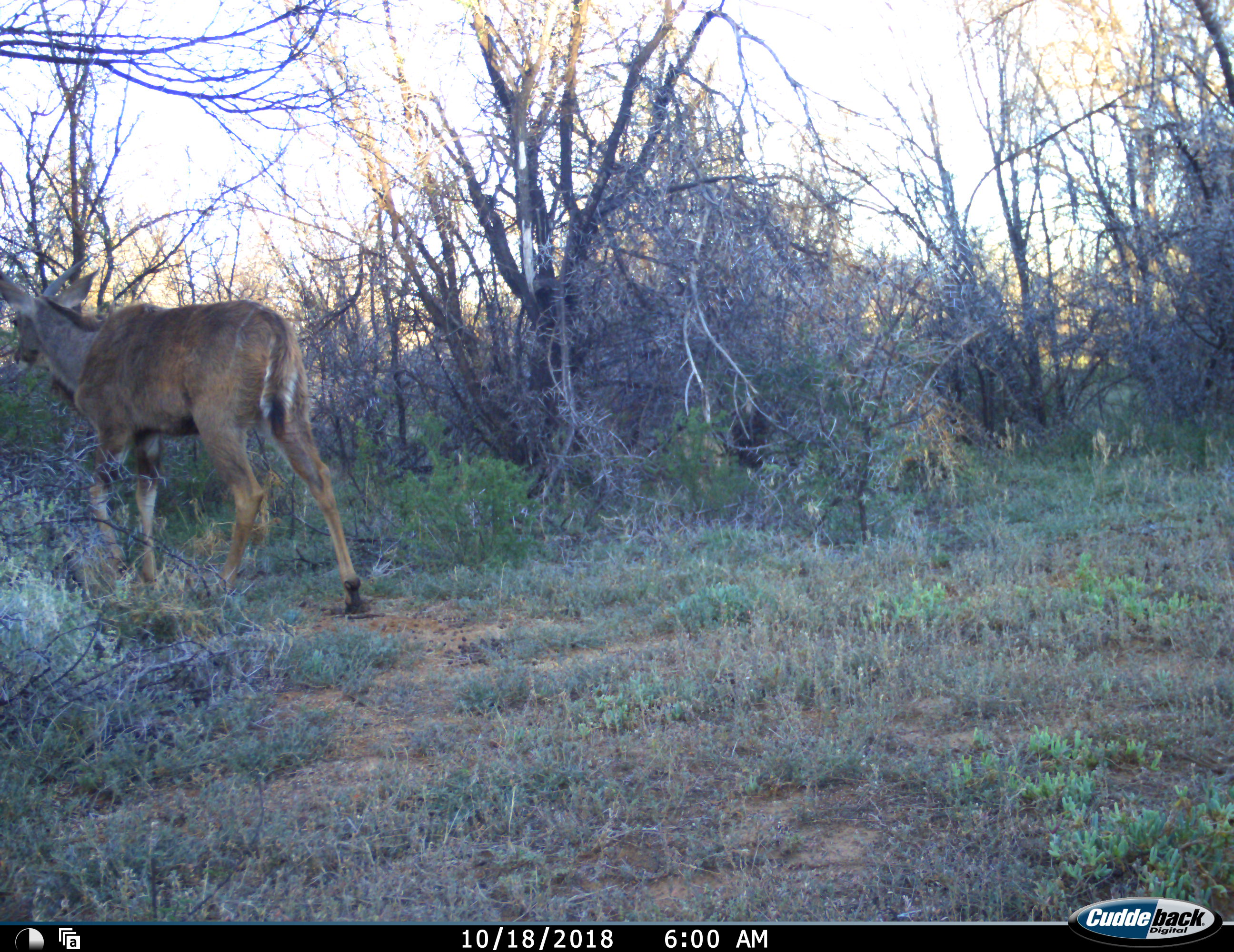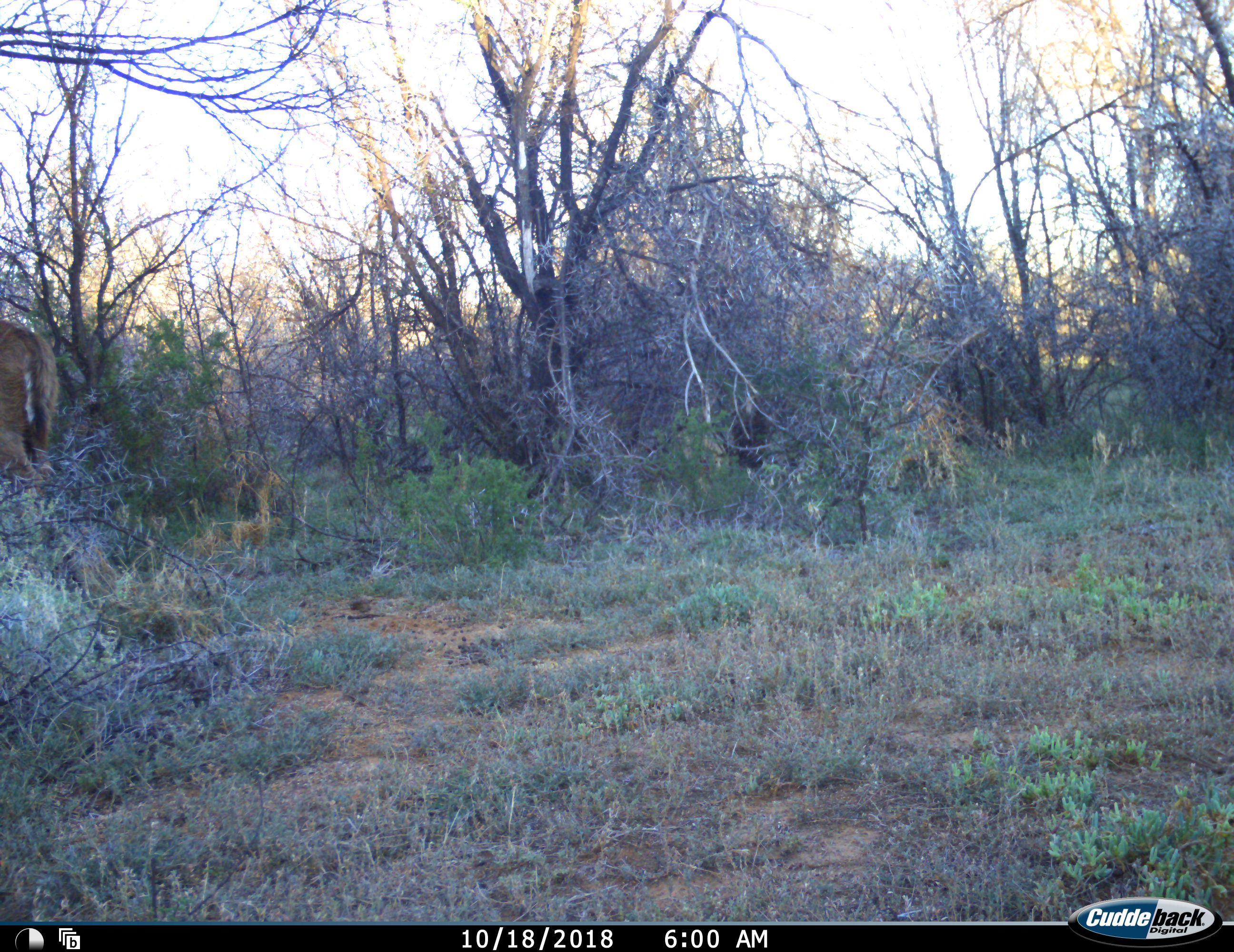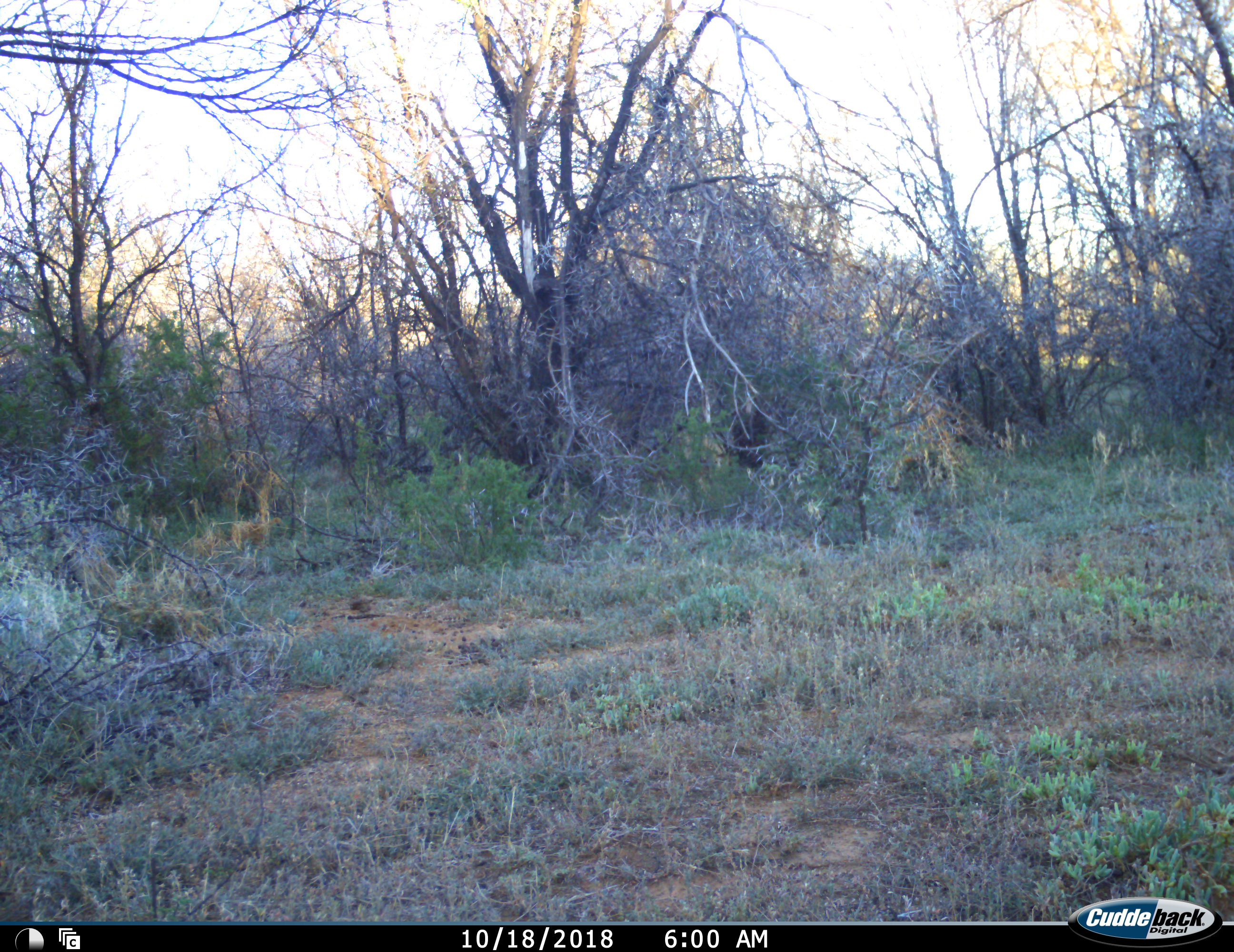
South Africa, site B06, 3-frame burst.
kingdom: Animalia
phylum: Chordata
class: Mammalia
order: Artiodactyla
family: Bovidae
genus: Tragelaphus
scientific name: Tragelaphus strepsiceros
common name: greater kudu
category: kudu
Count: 1.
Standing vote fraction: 14%.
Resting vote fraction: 0%.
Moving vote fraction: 100%.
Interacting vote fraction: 0%.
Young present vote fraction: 0%.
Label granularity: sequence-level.